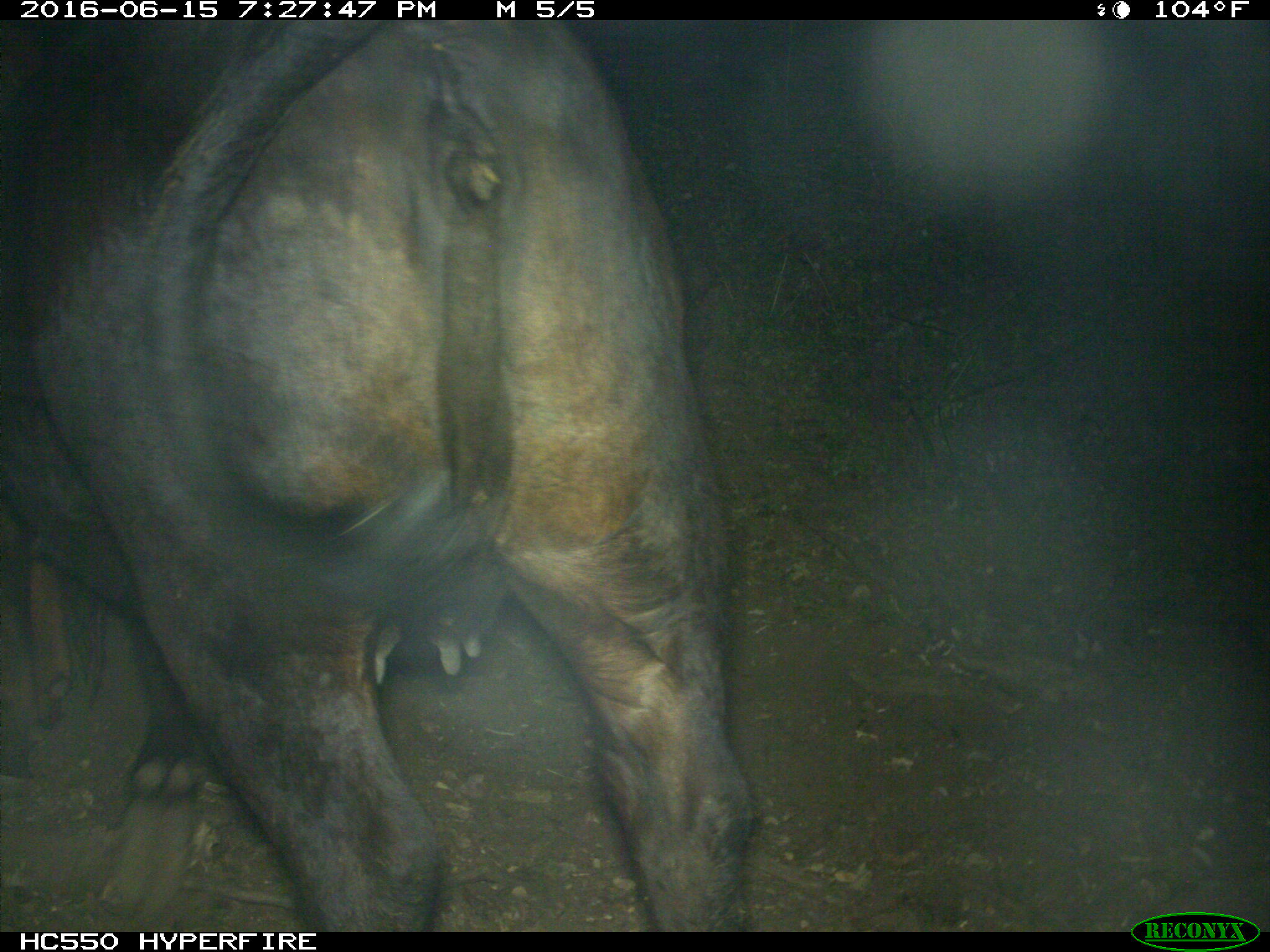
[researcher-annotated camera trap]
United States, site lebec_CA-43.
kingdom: Animalia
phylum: Chordata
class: Mammalia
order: Artiodactyla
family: Bovidae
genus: Bos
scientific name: Bos taurus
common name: domestic cow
Bos taurus (domestic cow).